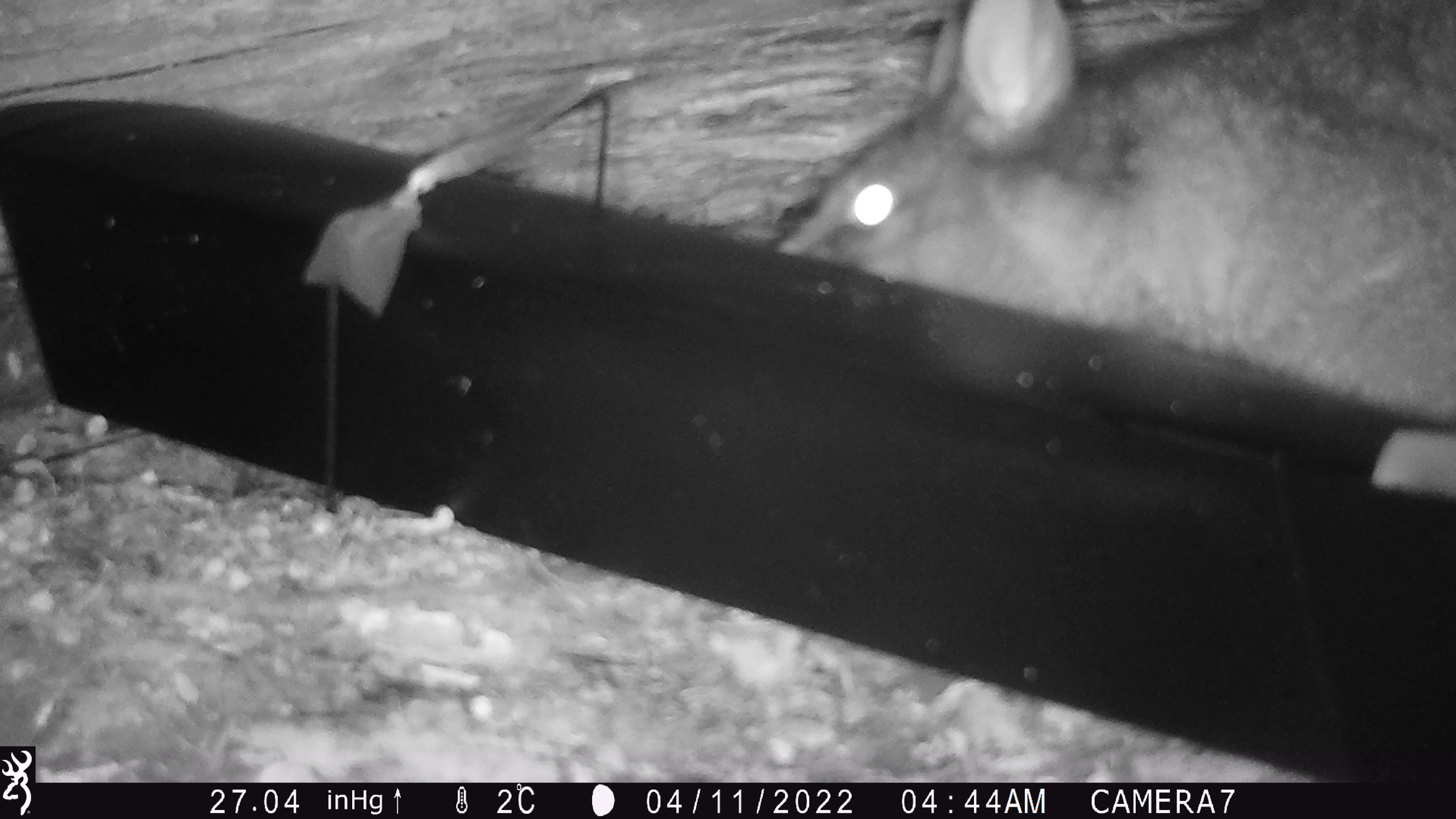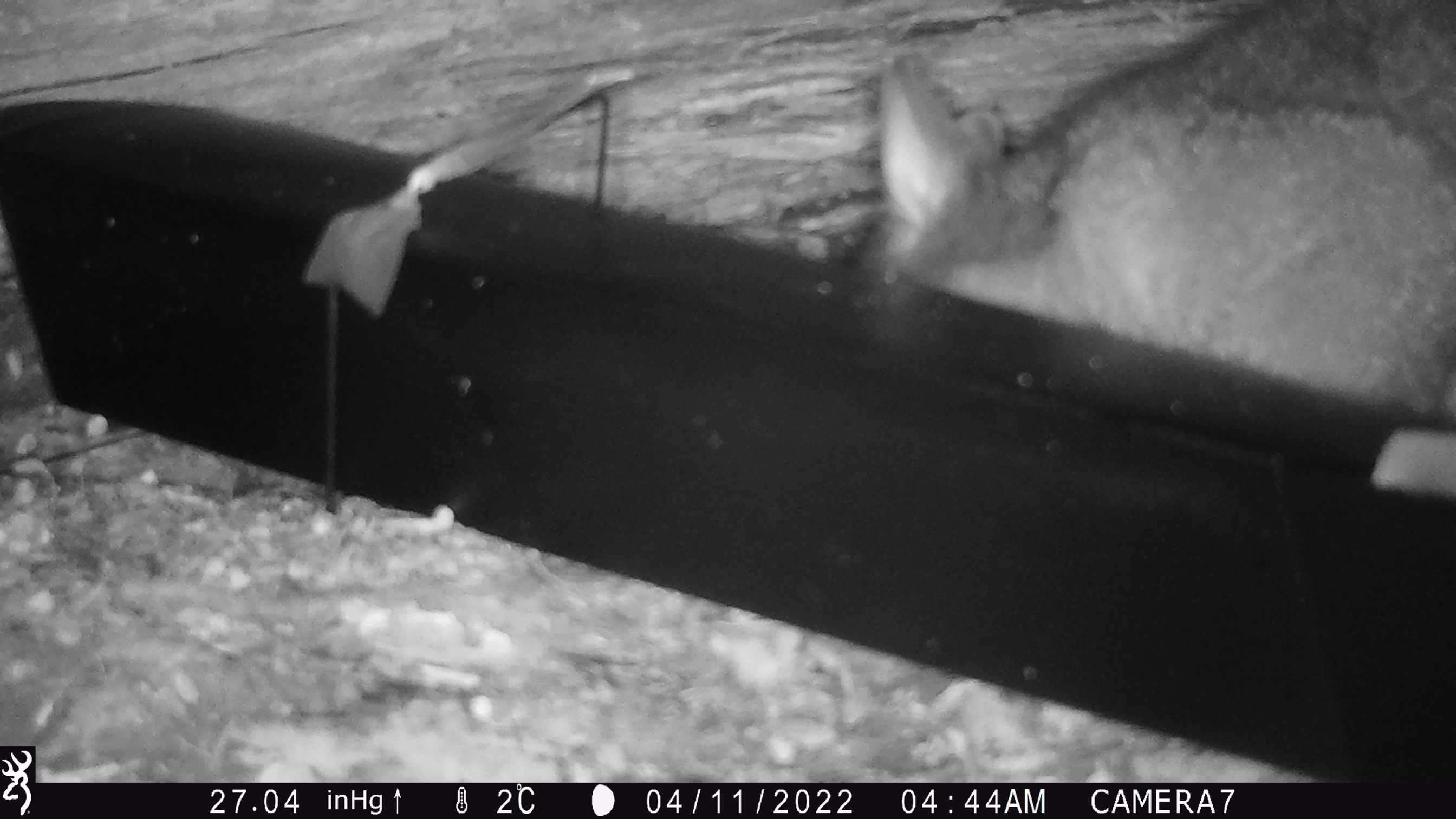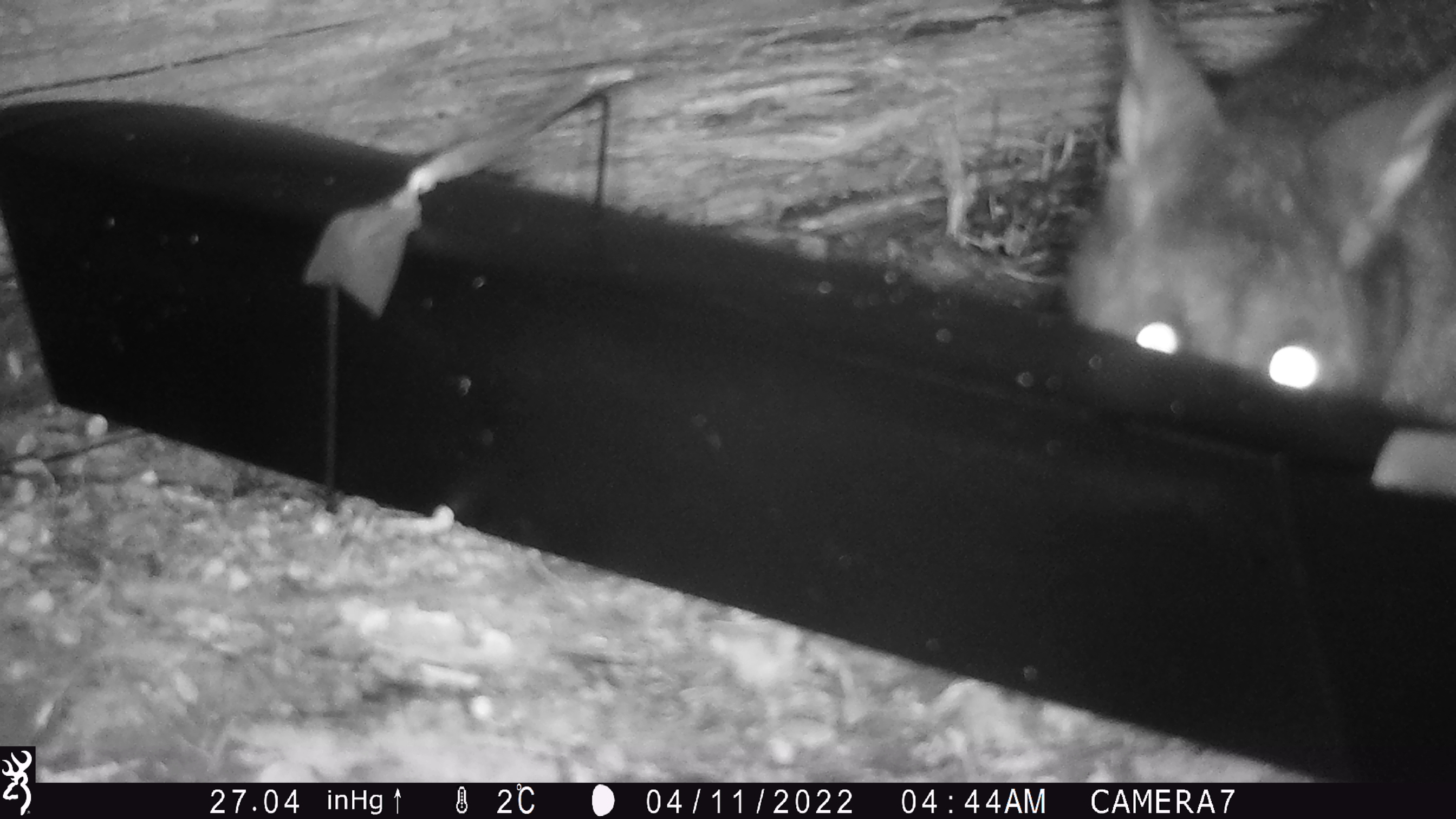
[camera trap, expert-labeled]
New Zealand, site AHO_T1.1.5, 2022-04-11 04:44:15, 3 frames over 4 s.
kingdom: Animalia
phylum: Chordata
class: Mammalia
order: Diprotodontia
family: Phalangeridae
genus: Trichosurus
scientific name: Trichosurus vulpecula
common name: common brushtail possum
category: possum